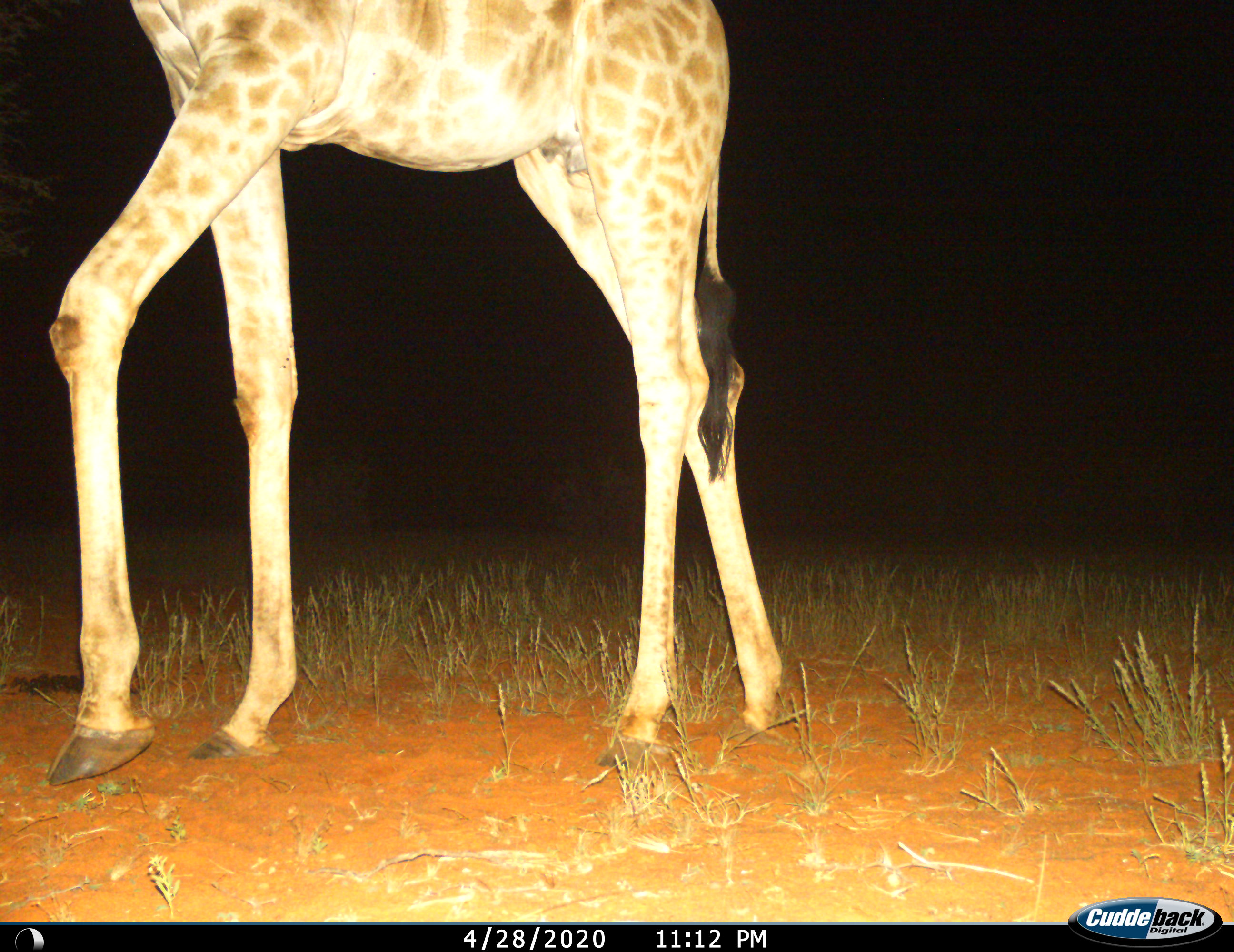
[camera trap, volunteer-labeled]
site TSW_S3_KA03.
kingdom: Animalia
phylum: Chordata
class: Mammalia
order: Artiodactyla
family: Giraffidae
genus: Giraffa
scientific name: Giraffa camelopardalis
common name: giraffe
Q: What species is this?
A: Giraffe (Giraffa camelopardalis).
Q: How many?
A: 1.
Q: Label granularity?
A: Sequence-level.